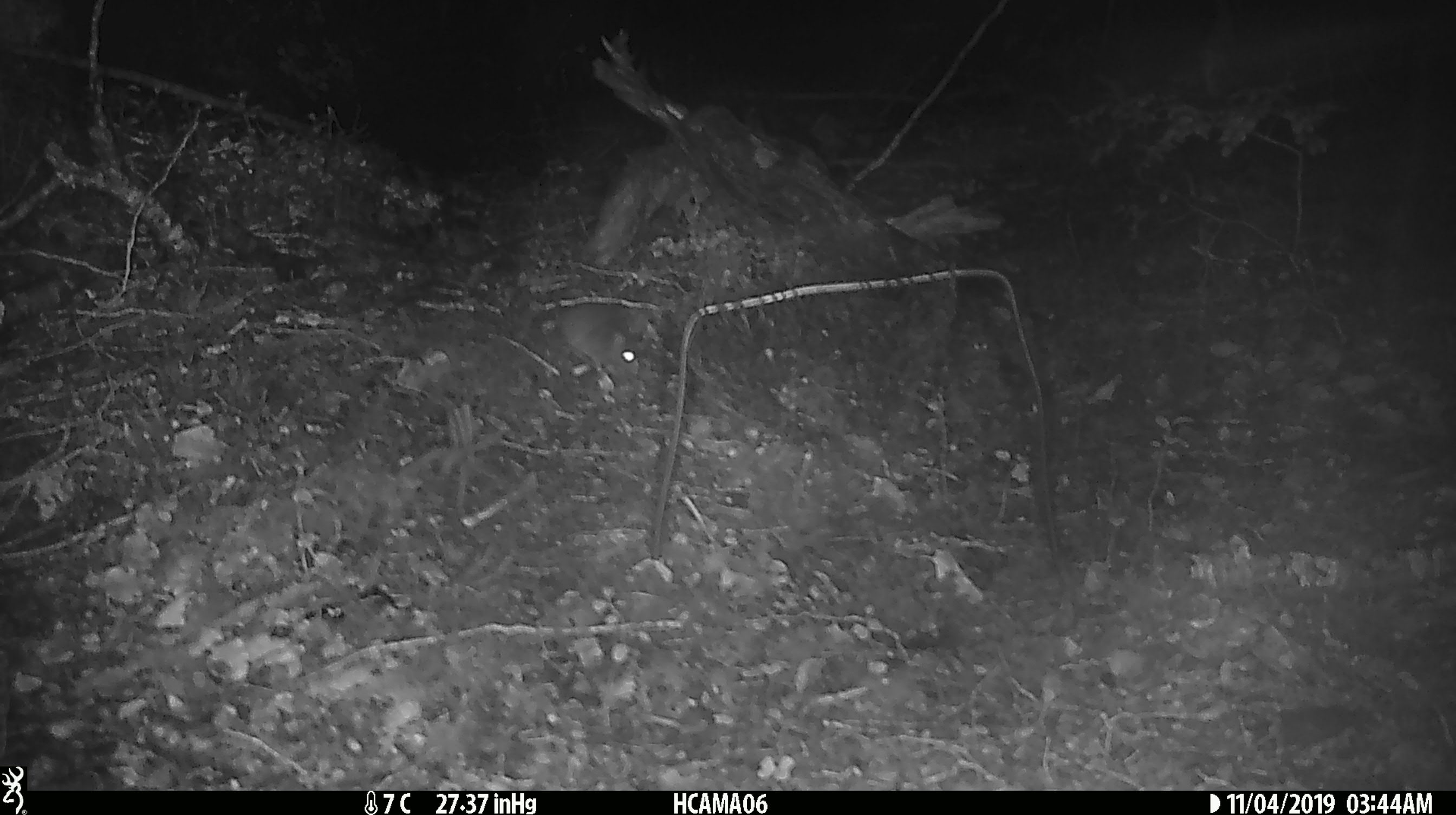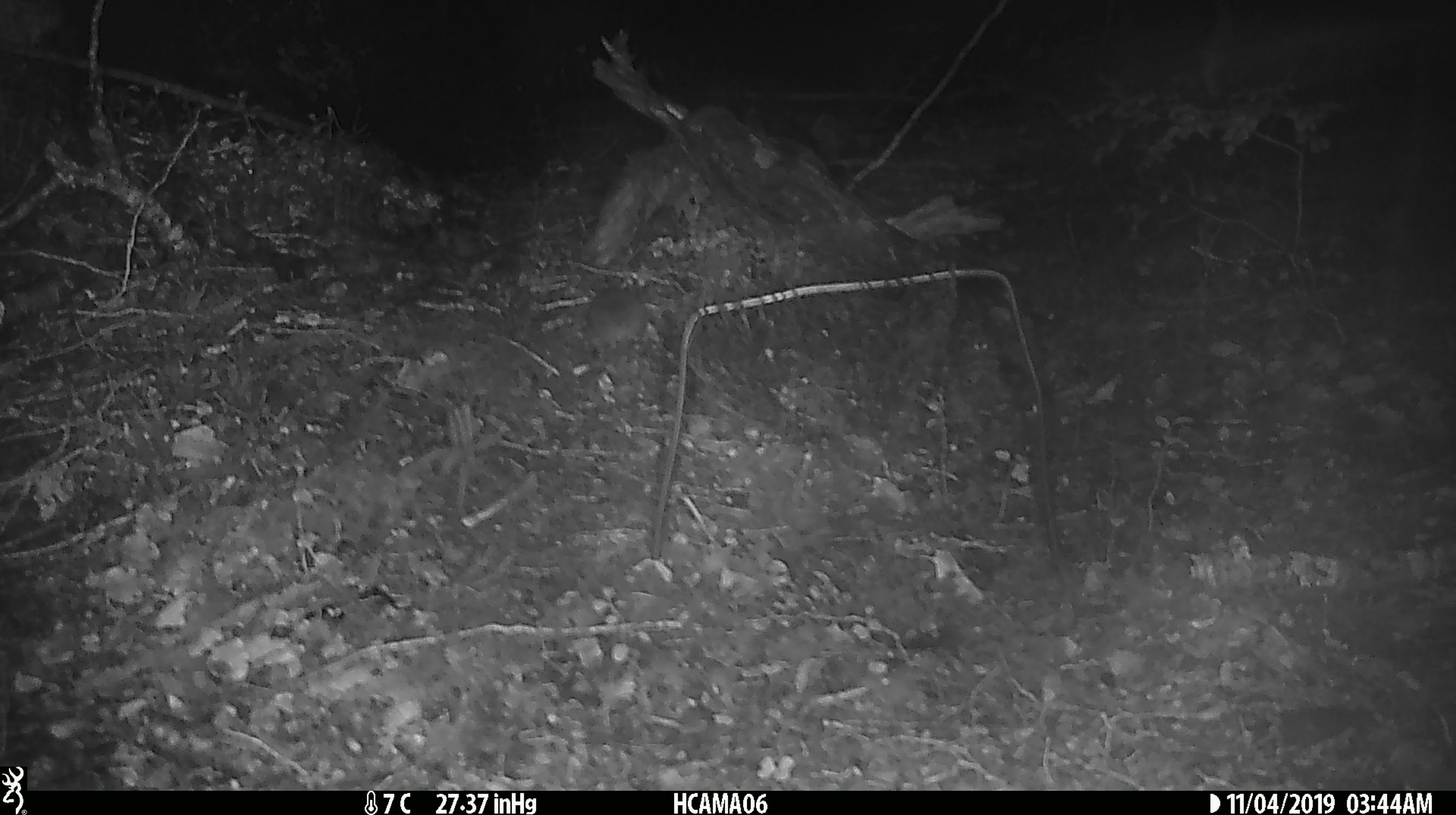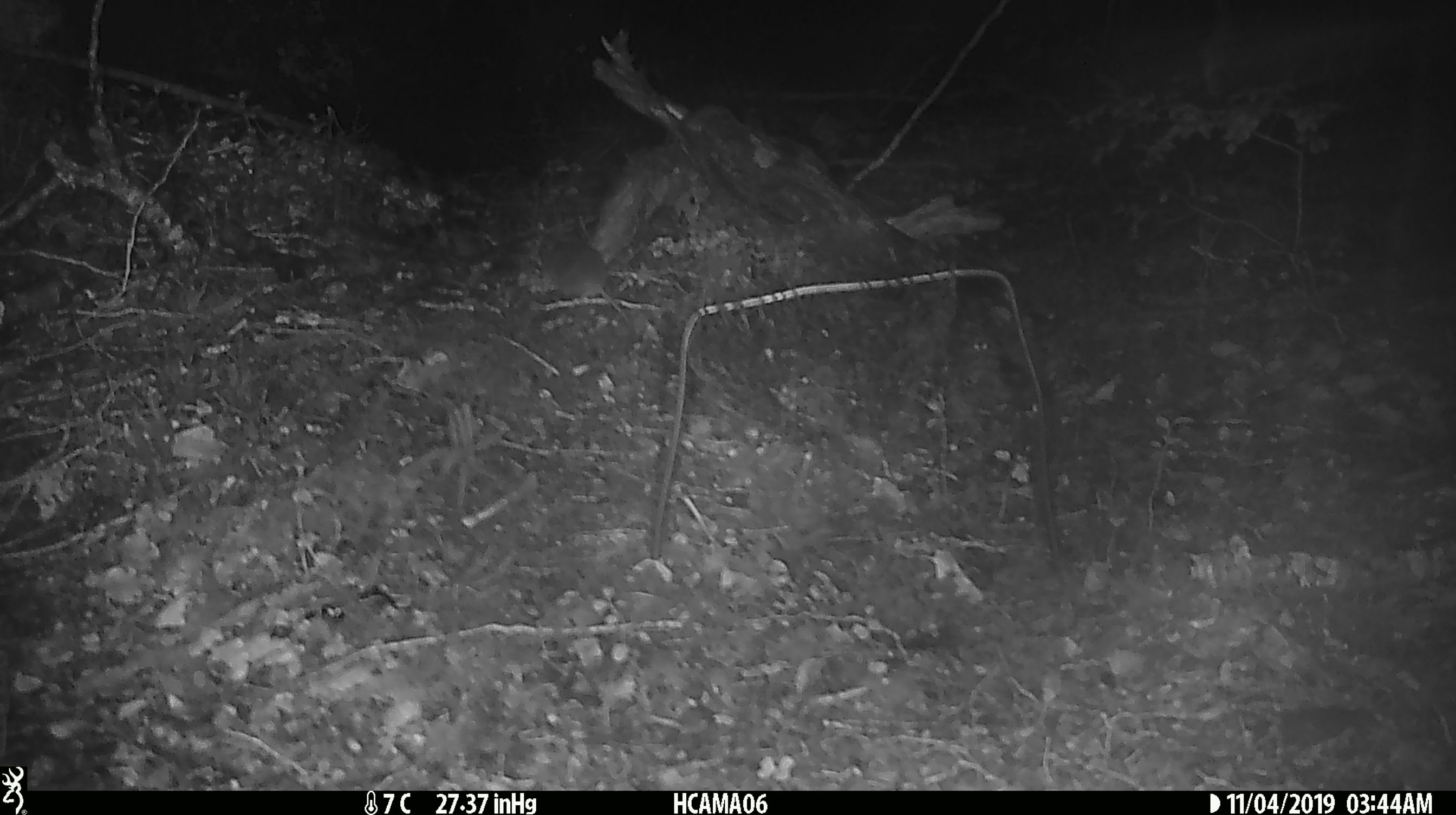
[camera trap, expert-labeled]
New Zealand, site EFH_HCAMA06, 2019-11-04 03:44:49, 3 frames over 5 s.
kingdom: Animalia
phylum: Chordata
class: Mammalia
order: Rodentia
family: Muridae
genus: Mus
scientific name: Mus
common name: mouse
Mouse (Mus).